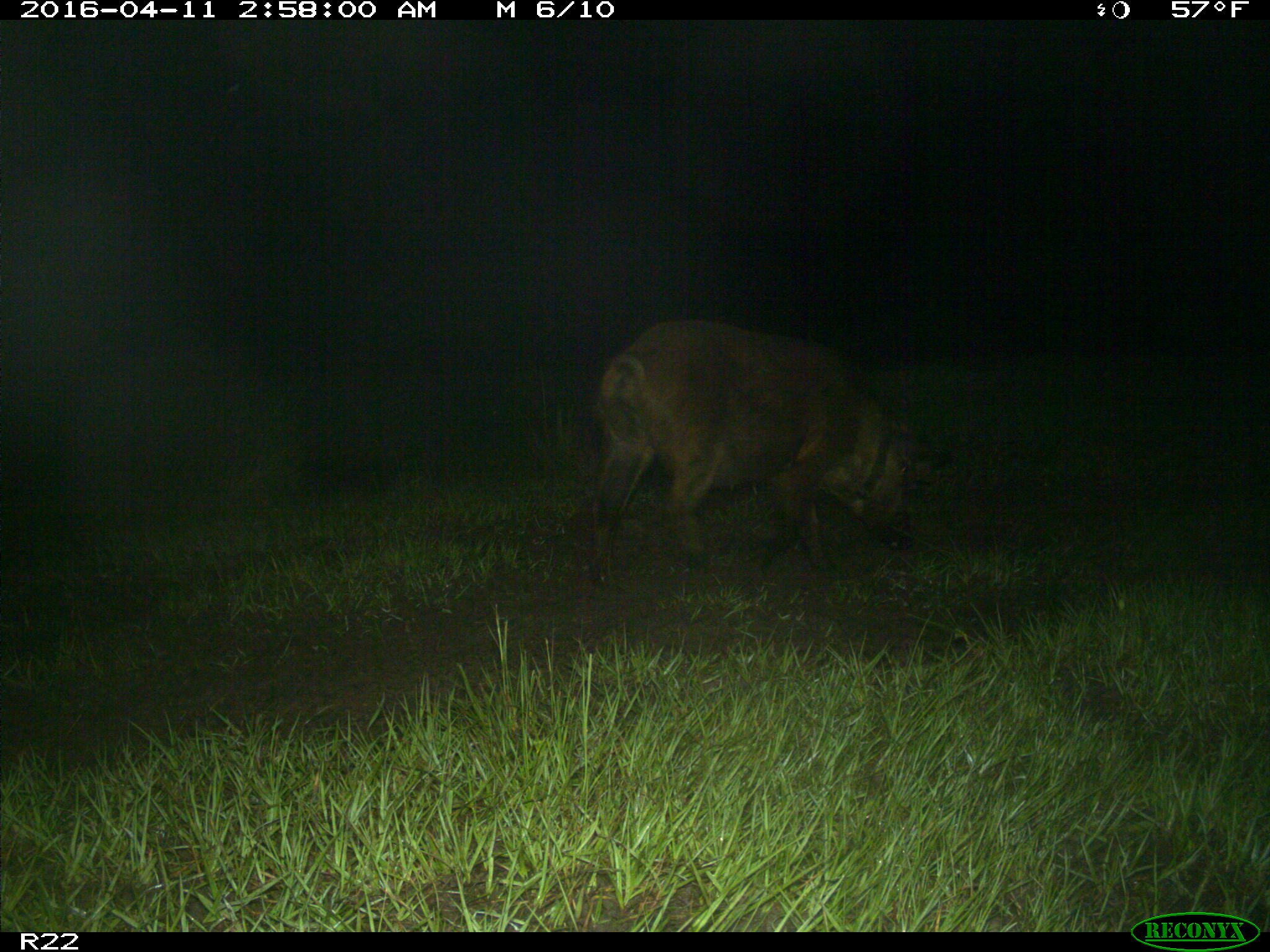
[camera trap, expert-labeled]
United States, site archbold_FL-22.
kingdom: Animalia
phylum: Chordata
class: Mammalia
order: Artiodactyla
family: Suidae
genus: Sus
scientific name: Sus scrofa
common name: wild boar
Sus scrofa (wild boar).